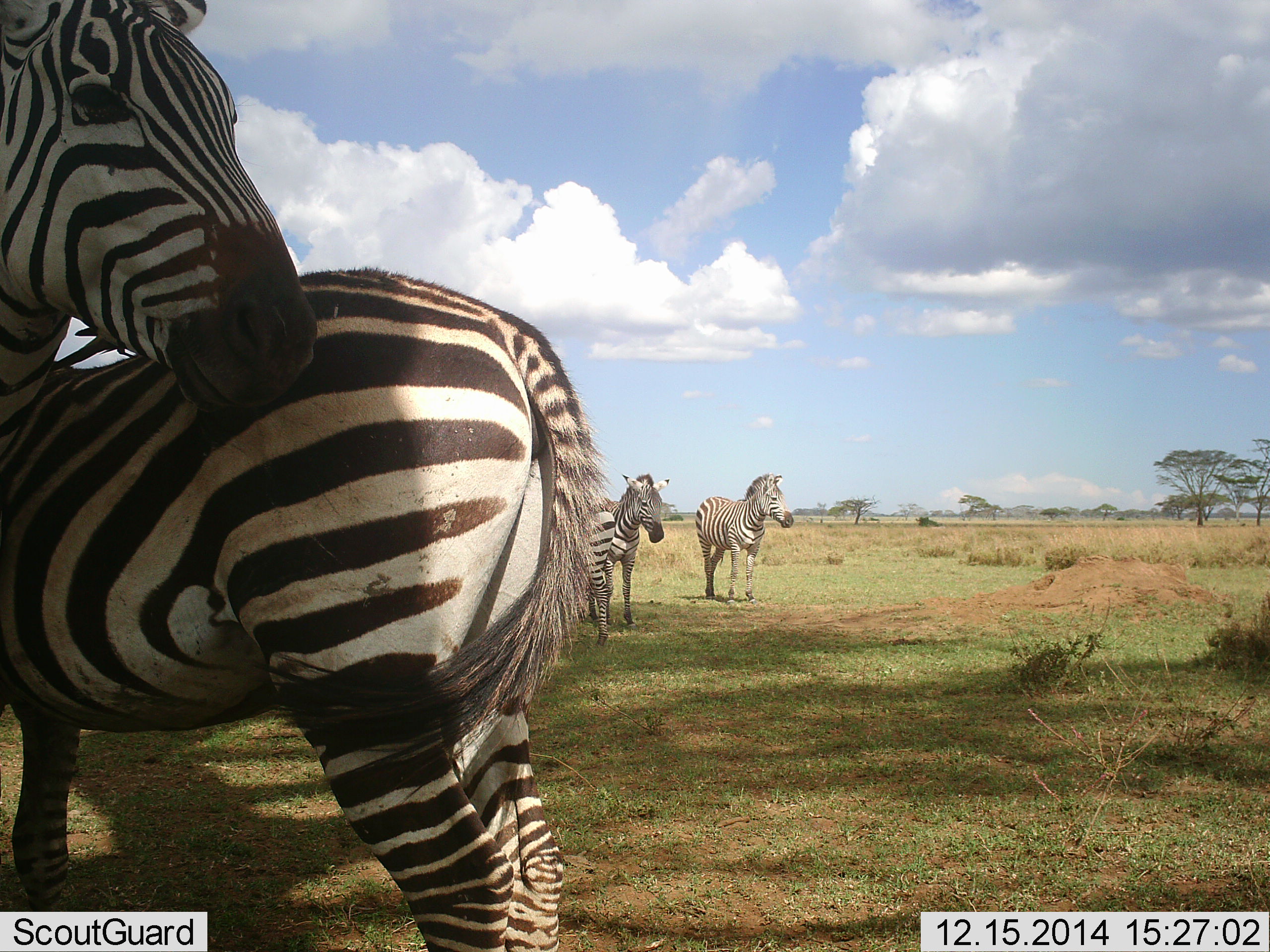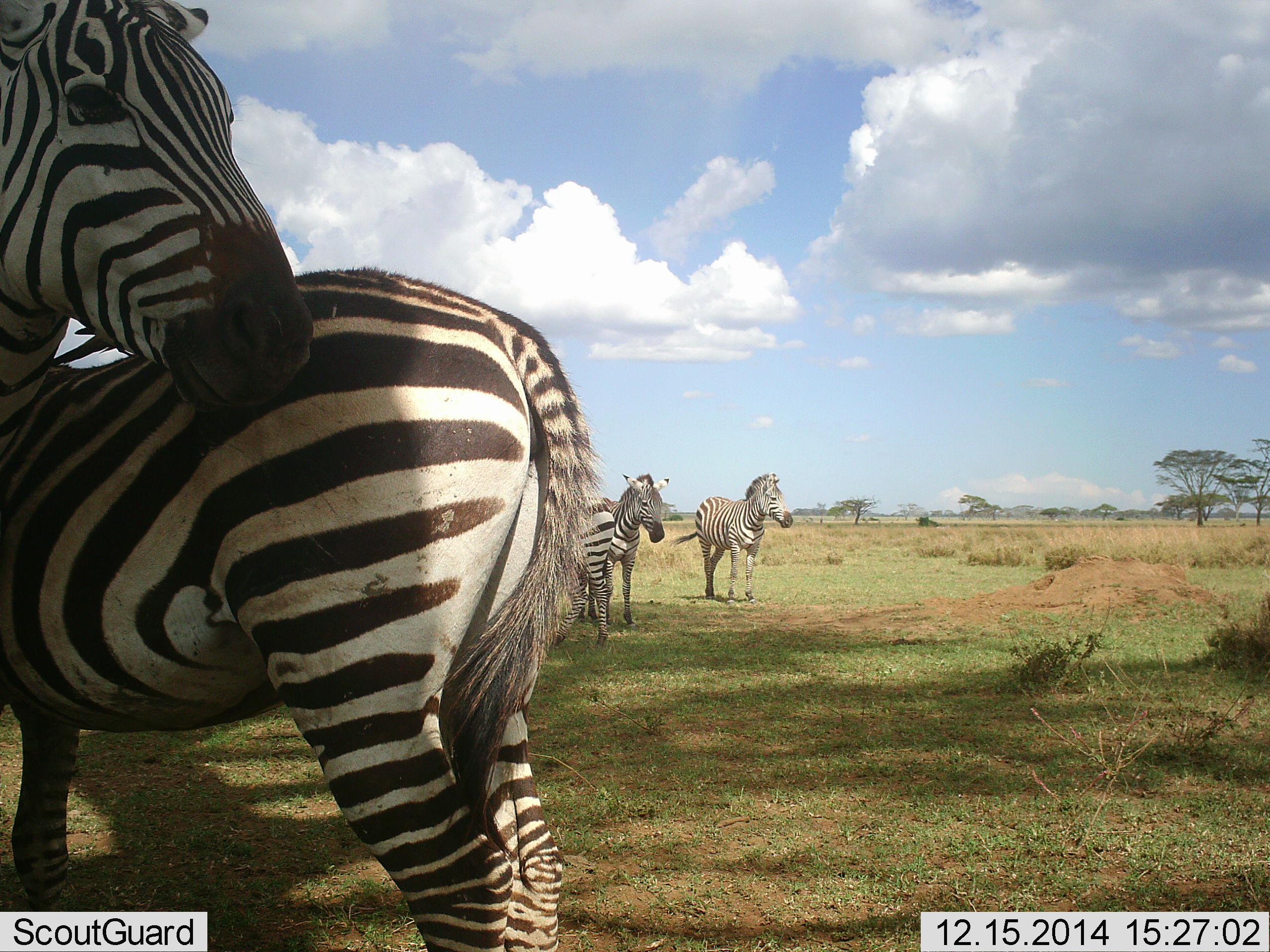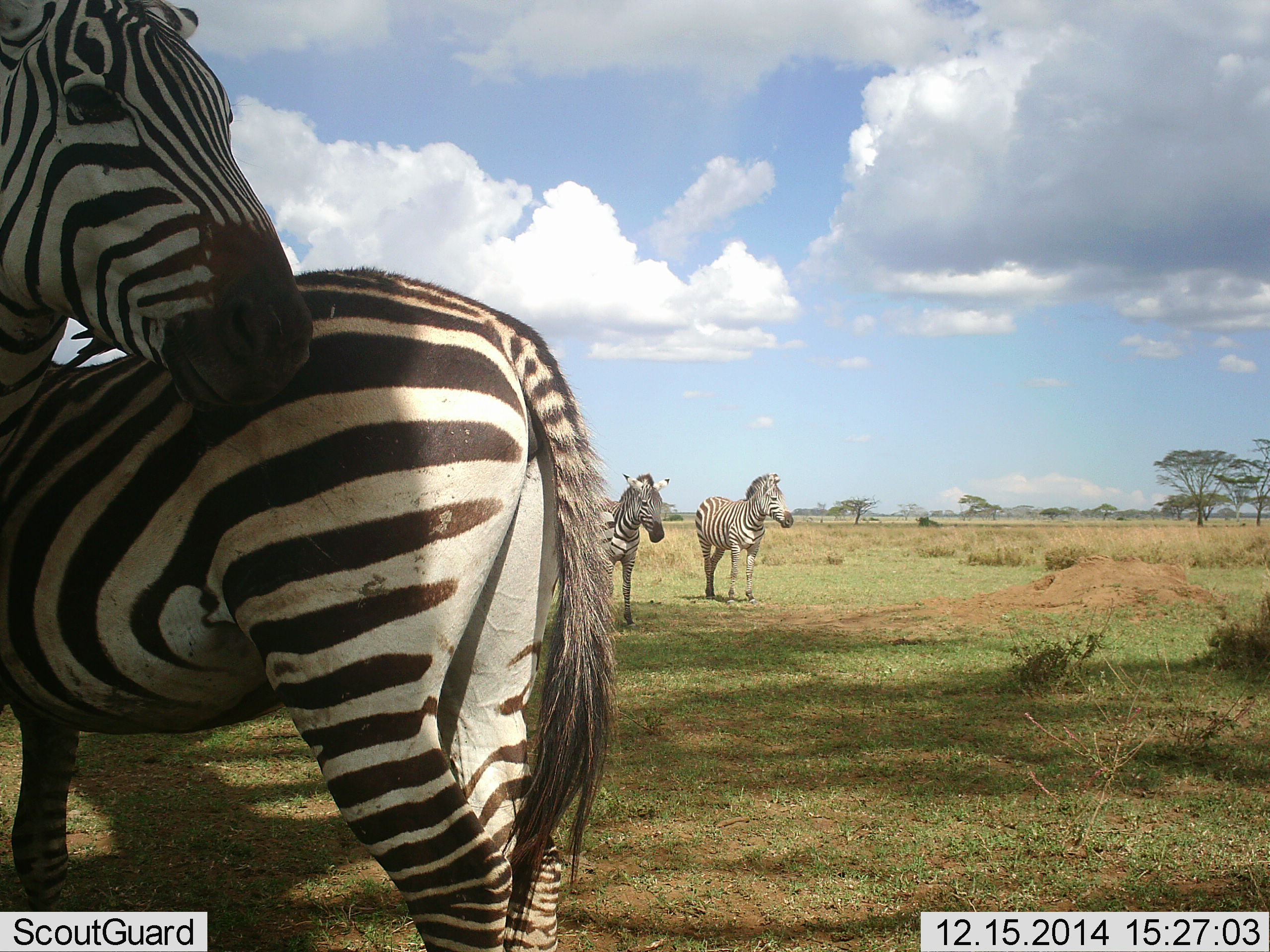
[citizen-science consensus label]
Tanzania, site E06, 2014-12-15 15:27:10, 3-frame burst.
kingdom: Animalia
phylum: Chordata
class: Mammalia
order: Perissodactyla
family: Equidae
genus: Equus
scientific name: Equus quagga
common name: plains zebra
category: zebra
Zebra (plains zebra) (Equus quagga), count 5. Behavior (volunteer vote fractions): standing 100%, resting 10%, moving 10%, interacting 30%. Young present (vote fraction): 0%. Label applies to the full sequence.